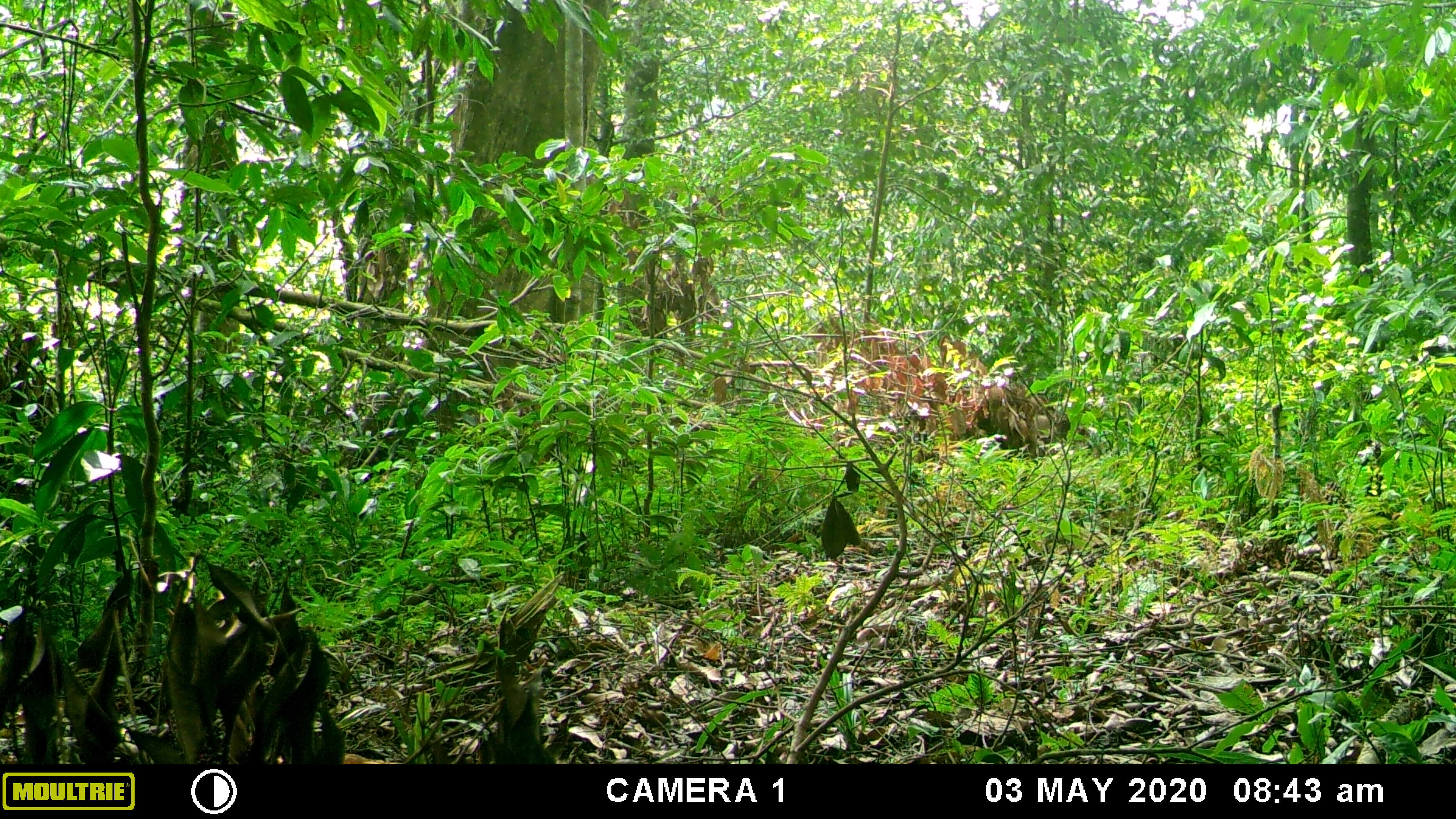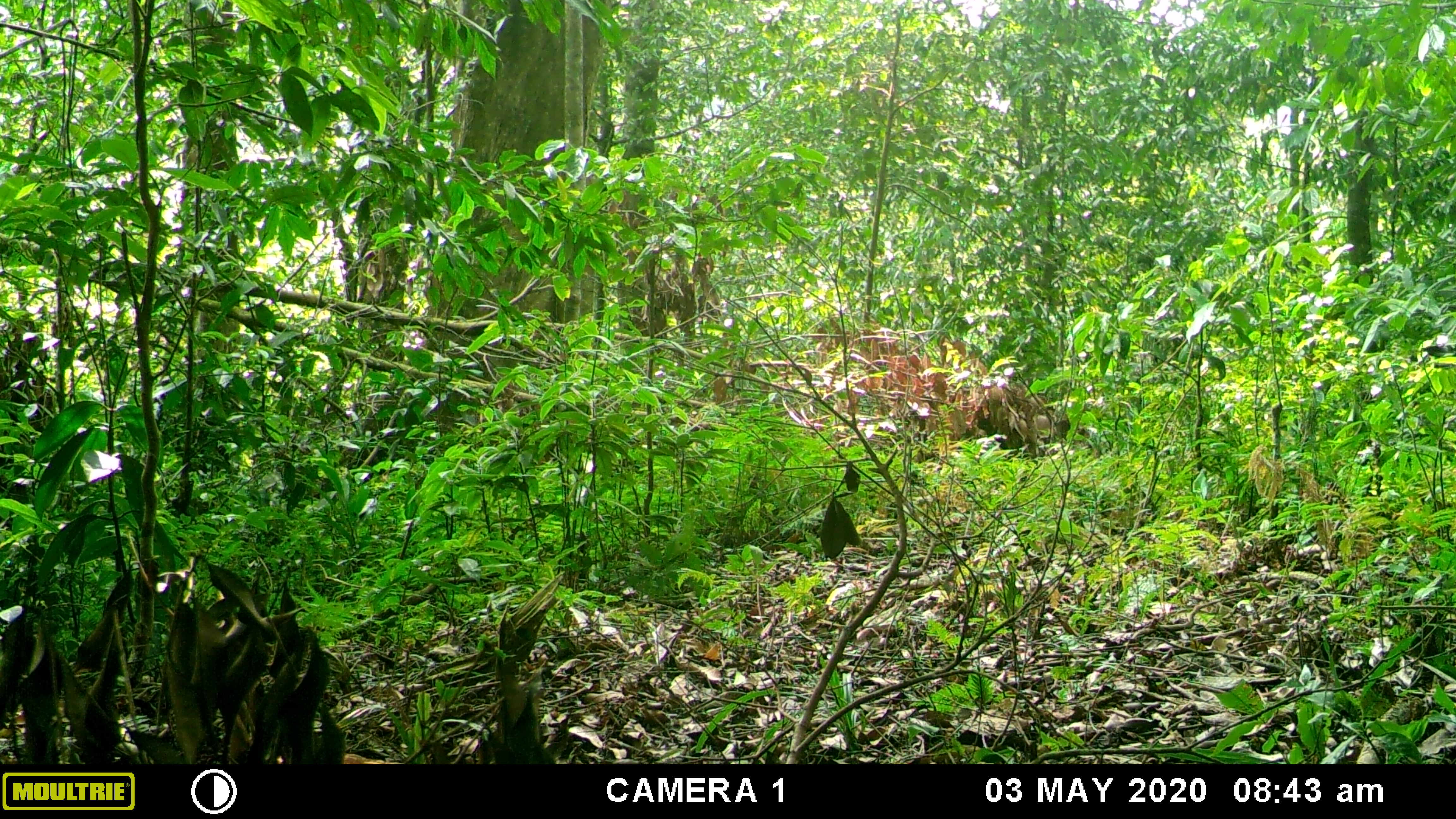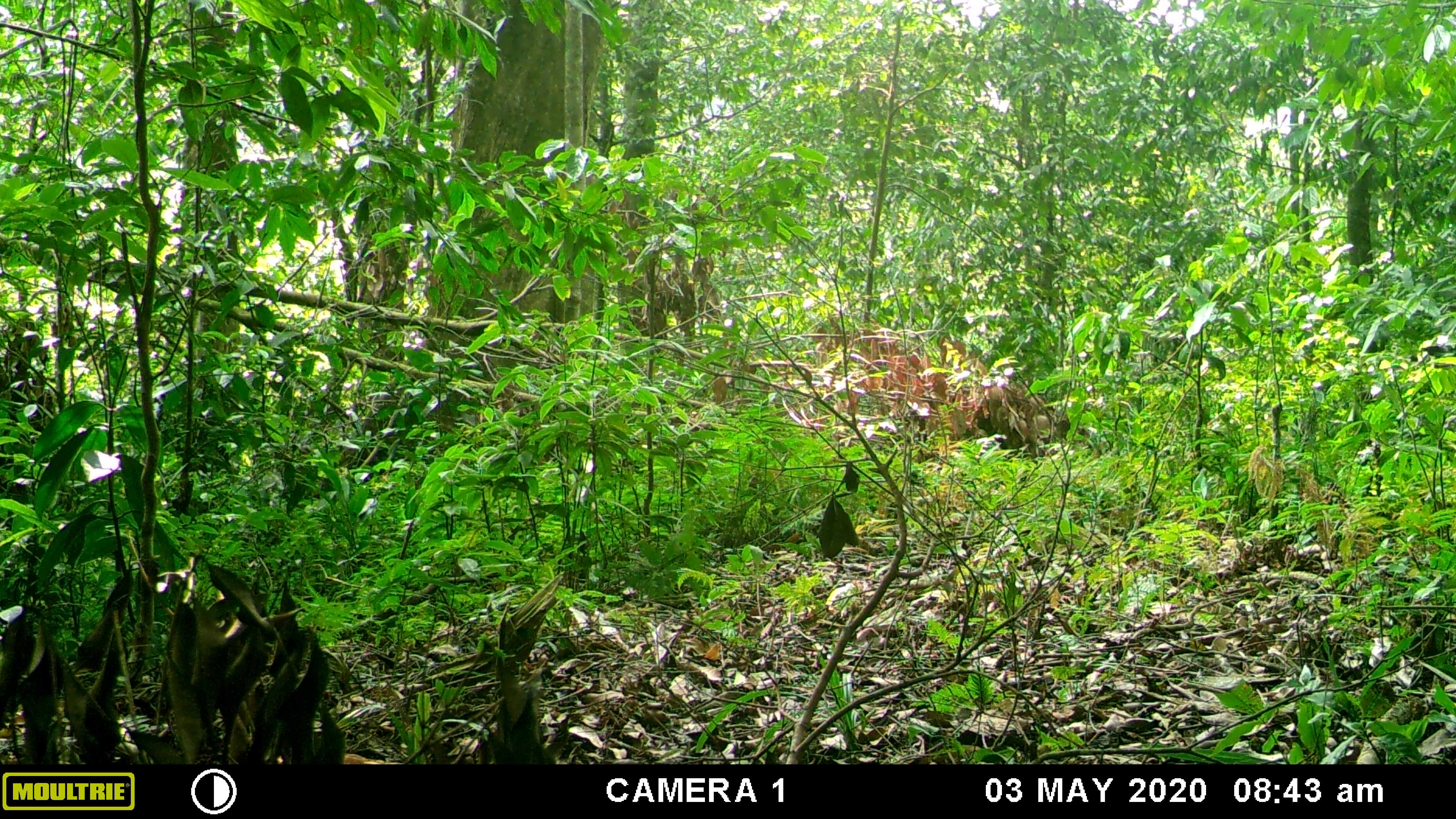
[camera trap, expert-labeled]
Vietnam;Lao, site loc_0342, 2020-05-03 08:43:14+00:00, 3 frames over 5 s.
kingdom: Animalia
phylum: Chordata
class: Mammalia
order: Primates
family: Cercopithecidae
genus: Macaca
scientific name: Macaca nemestrina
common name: pig-tailed macaque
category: pig tailed macaque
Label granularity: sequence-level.